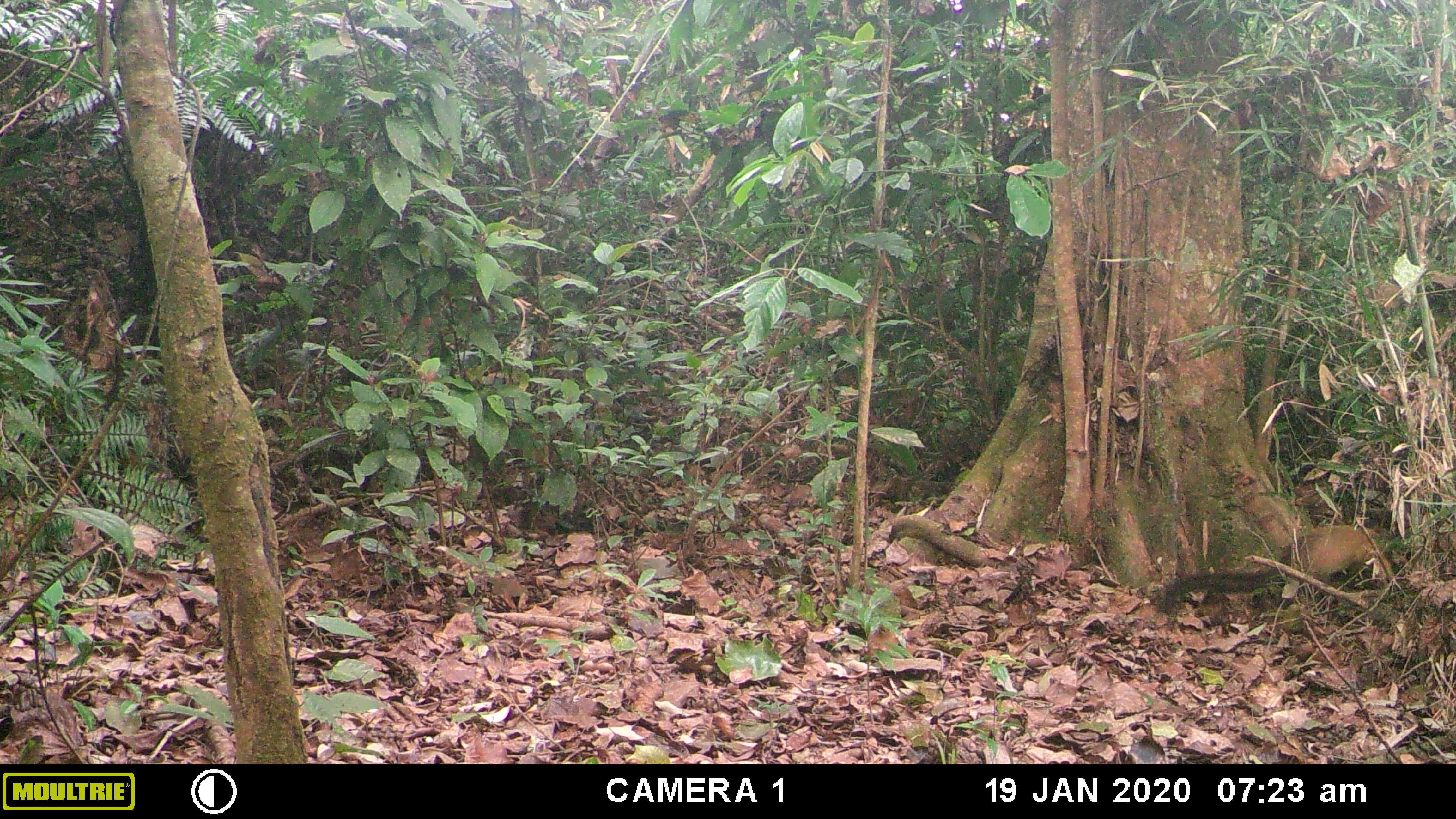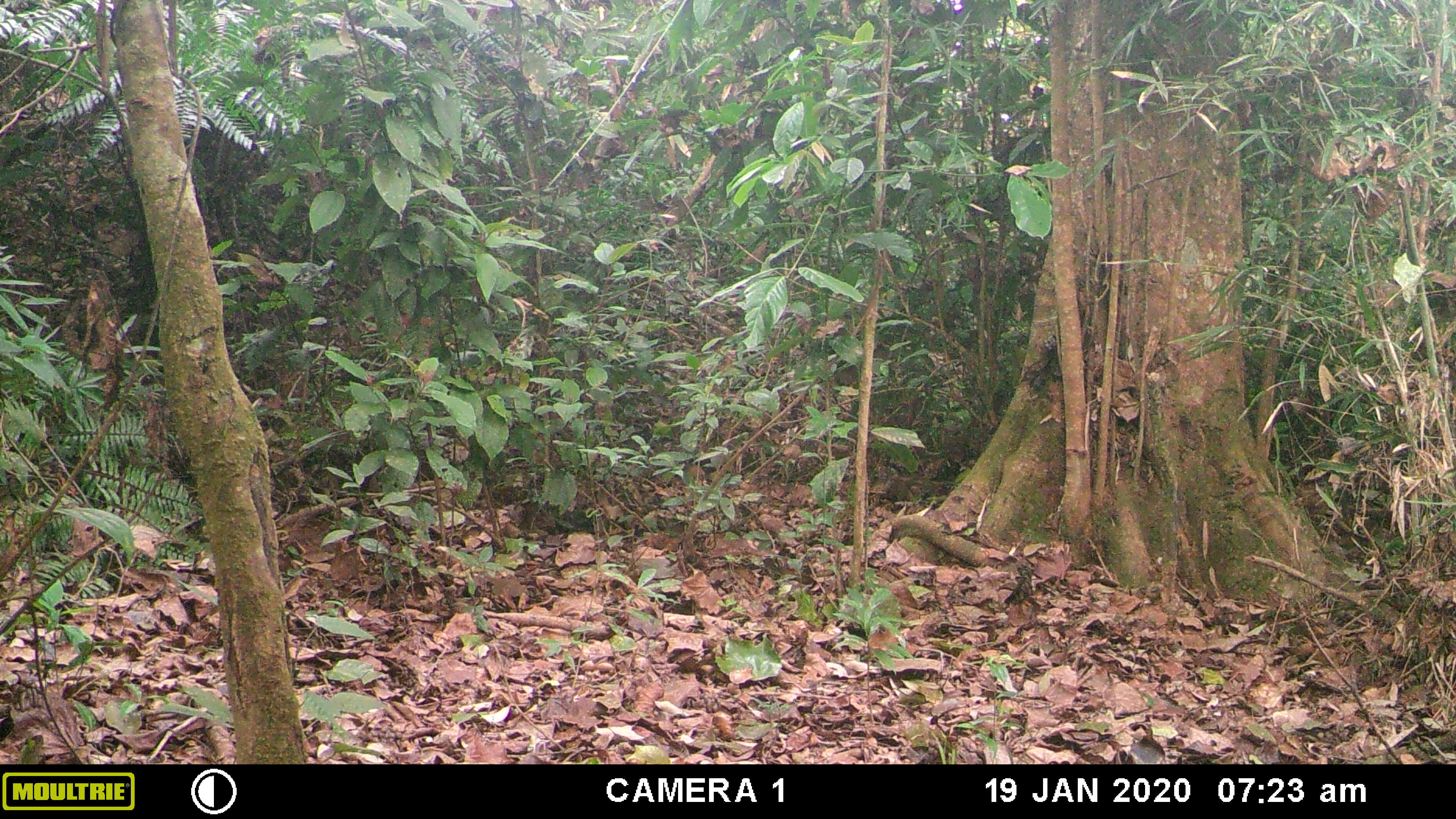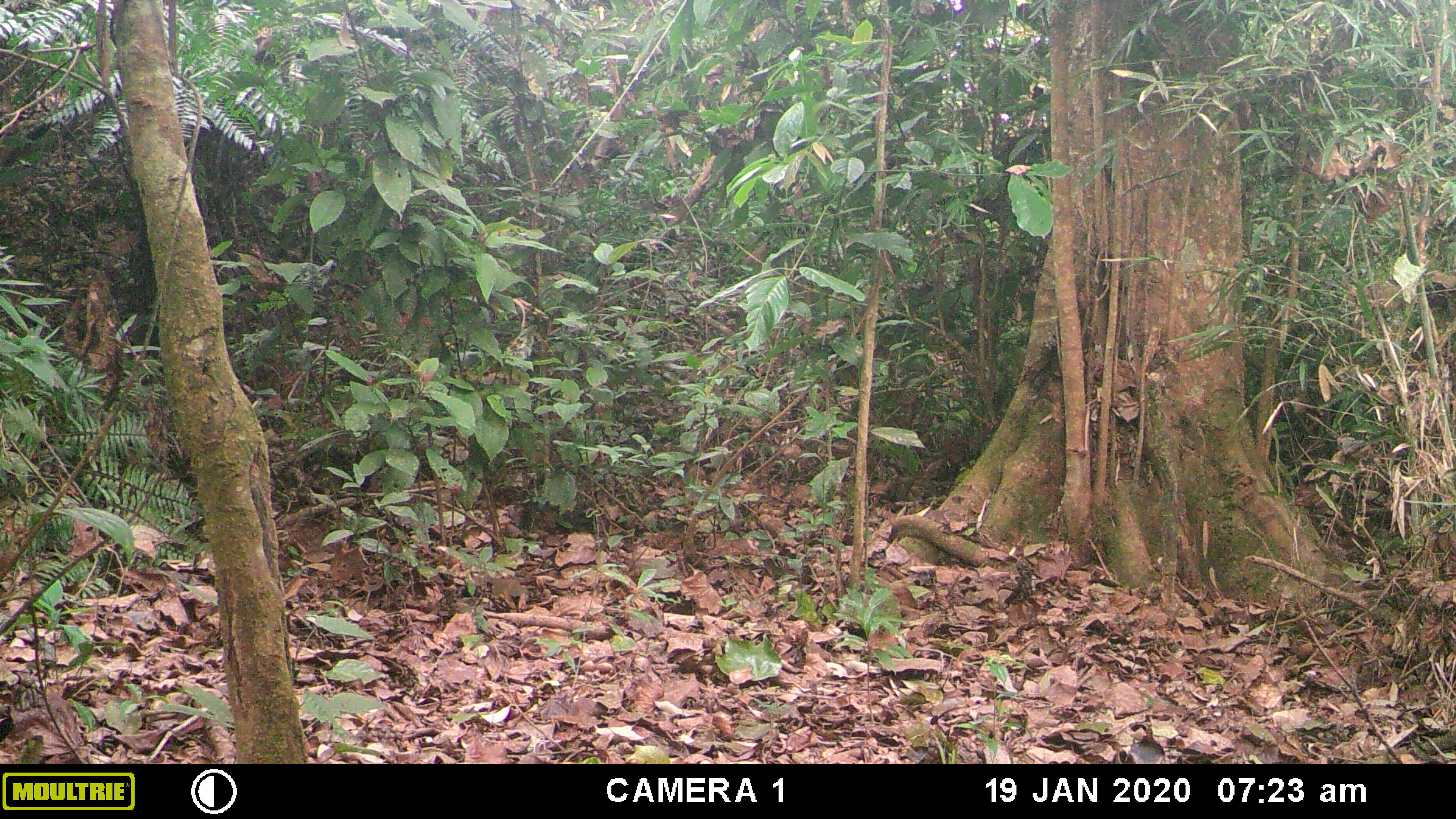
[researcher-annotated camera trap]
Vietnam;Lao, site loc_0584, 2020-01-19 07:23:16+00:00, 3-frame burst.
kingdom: Animalia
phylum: Chordata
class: Mammalia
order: Carnivora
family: Mustelidae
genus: Martes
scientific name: Martes flavigula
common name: yellow-throated marten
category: yellow throated marten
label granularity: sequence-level